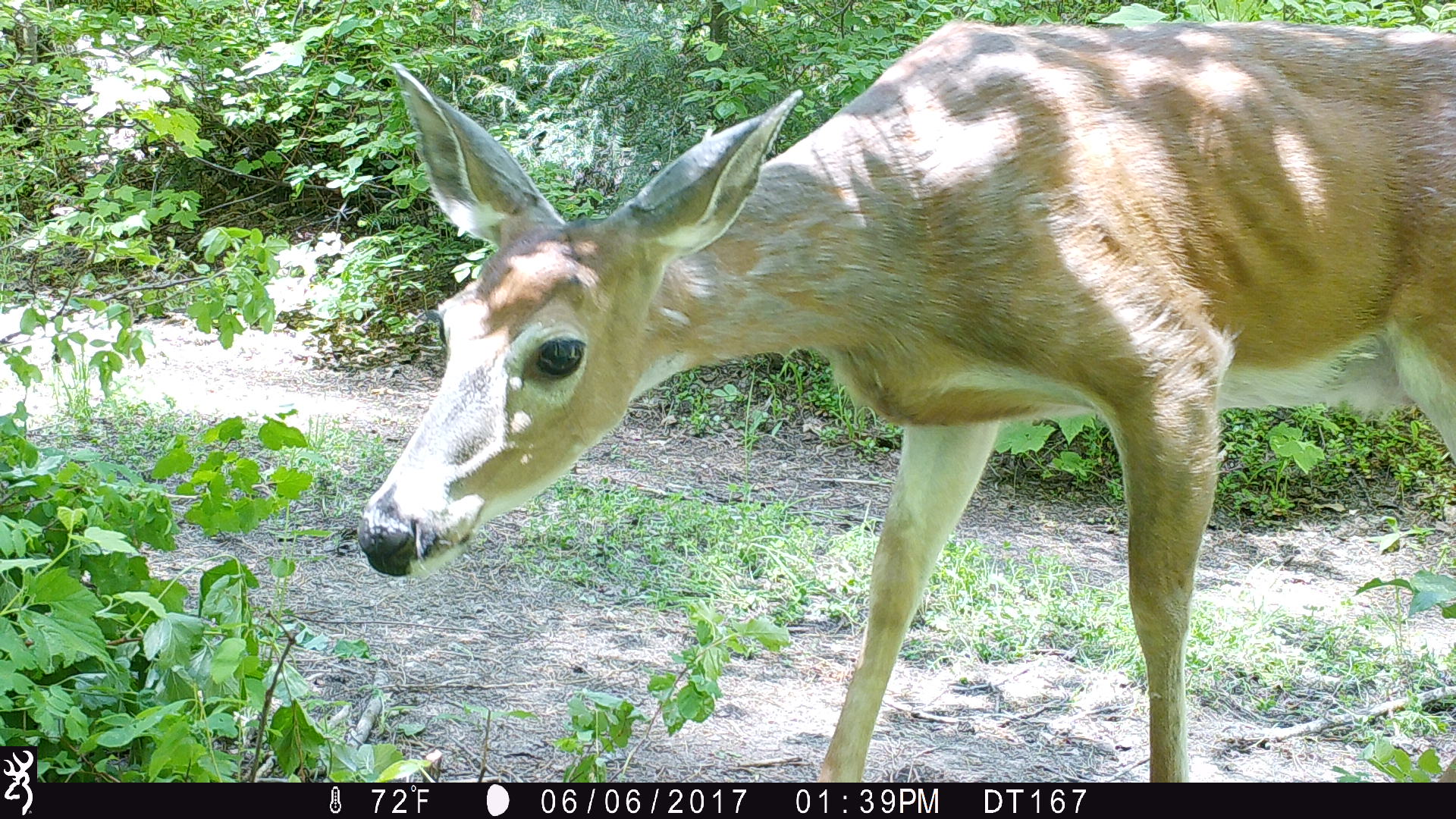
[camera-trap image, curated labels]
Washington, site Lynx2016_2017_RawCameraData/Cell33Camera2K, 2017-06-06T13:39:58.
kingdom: Animalia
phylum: Chordata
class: Mammalia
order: Artiodactyla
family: Cervidae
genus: Odocoileus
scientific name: Odocoileus virginianus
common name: white-tailed deer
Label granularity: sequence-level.